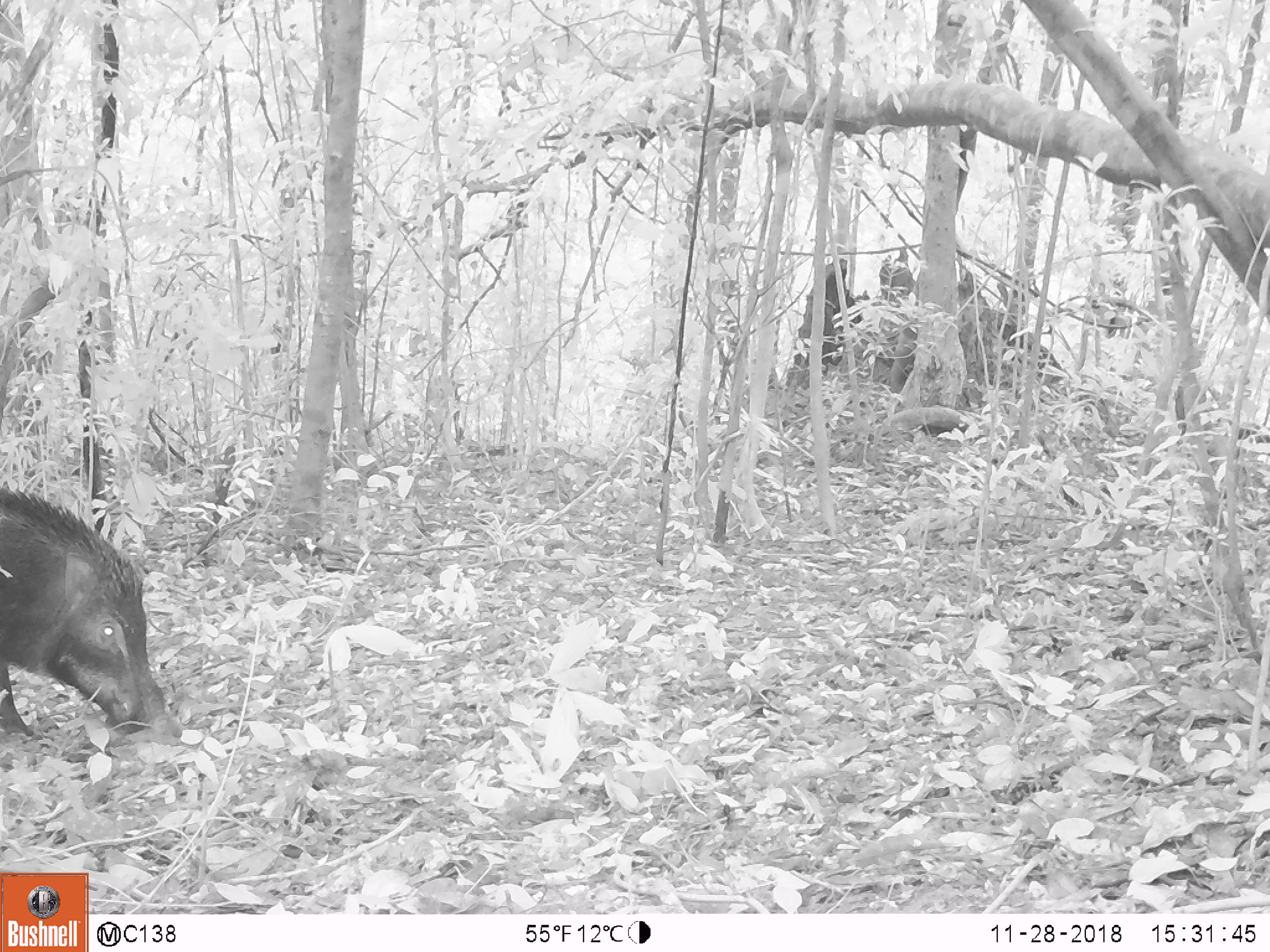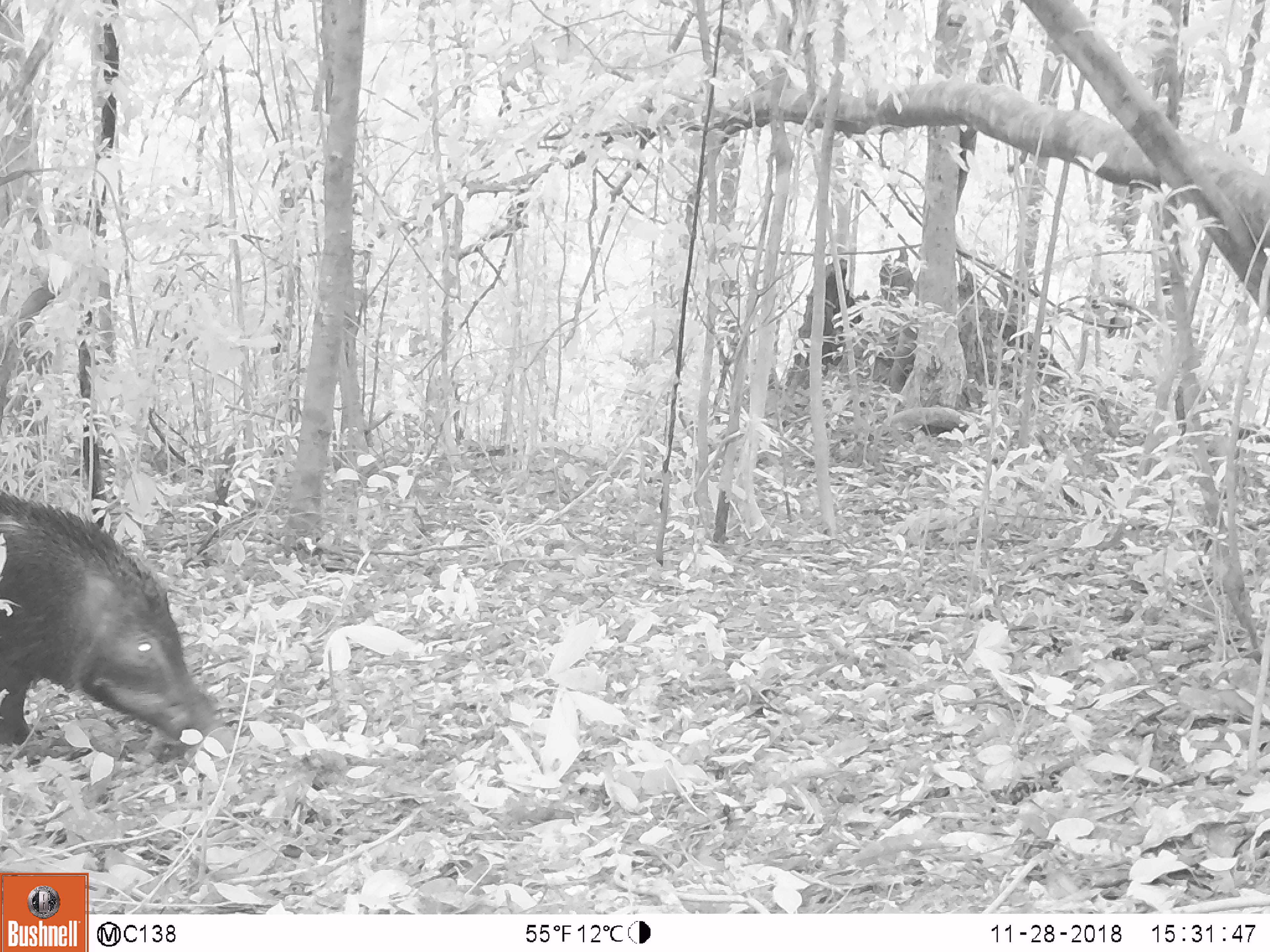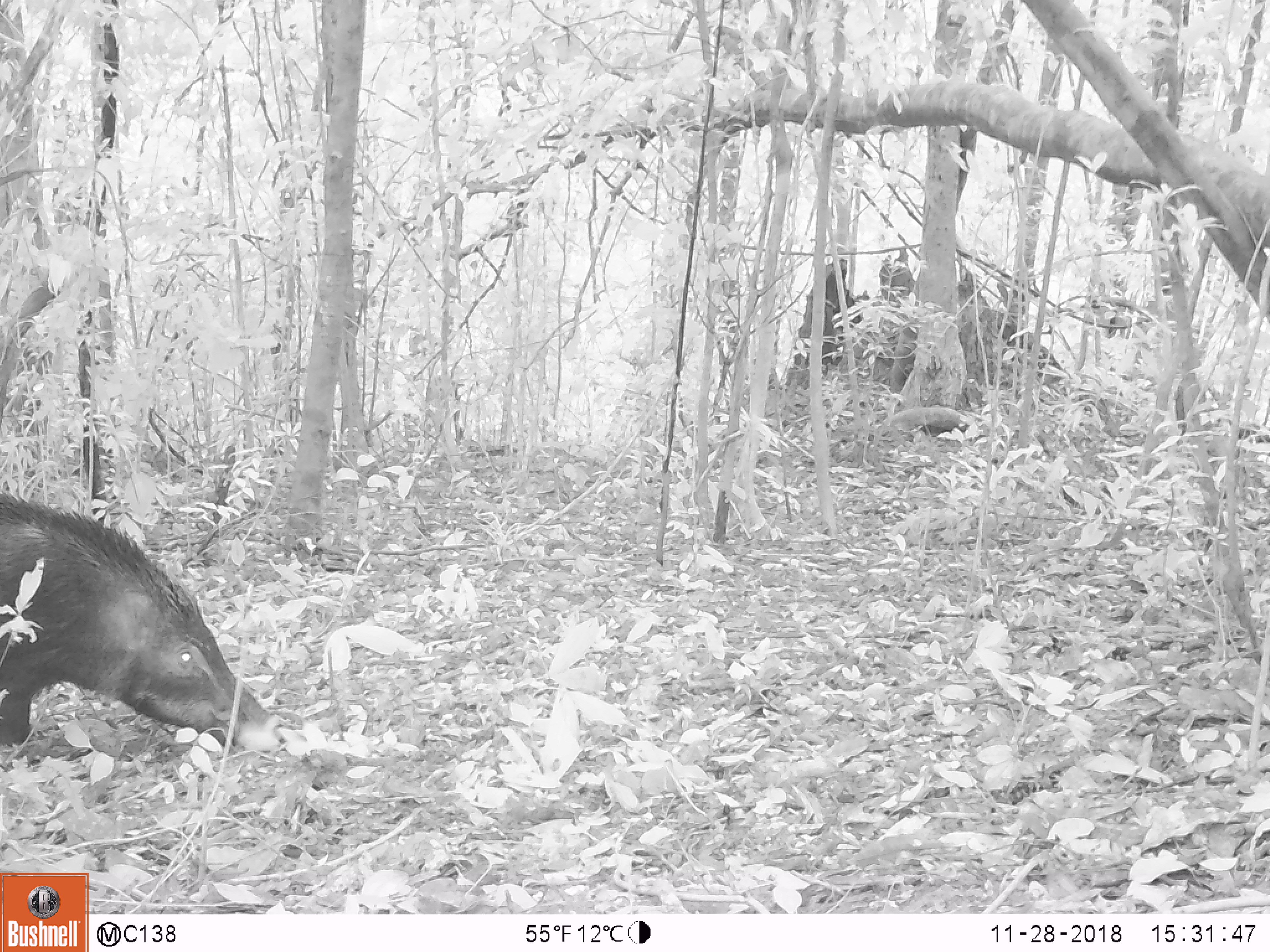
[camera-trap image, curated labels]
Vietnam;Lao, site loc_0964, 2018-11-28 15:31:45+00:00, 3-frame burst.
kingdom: Animalia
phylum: Chordata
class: Mammalia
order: Artiodactyla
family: Suidae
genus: Sus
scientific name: Sus scrofa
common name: eurasian wild pig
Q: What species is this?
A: Eurasian wild pig (Sus scrofa).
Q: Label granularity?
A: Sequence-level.